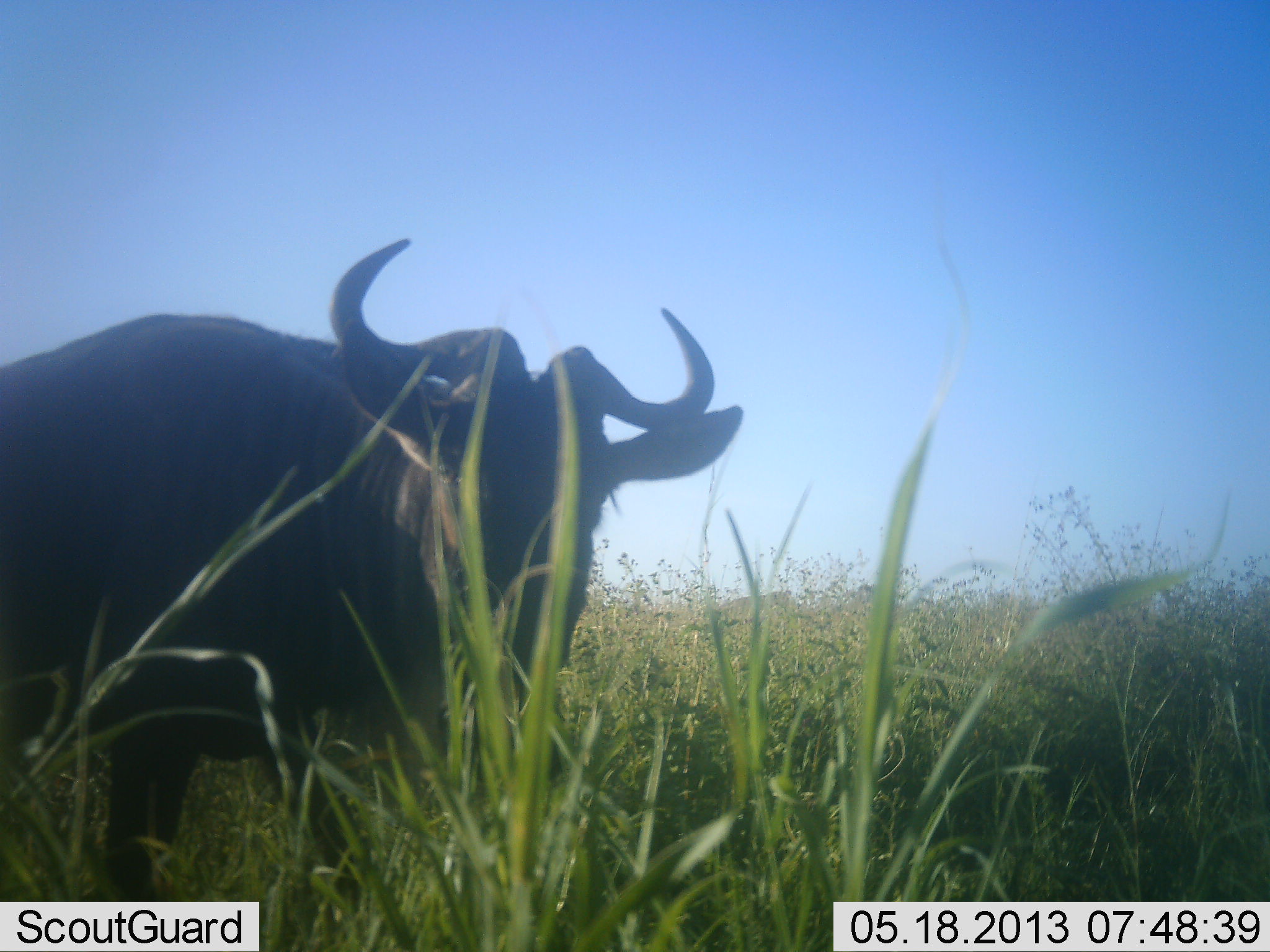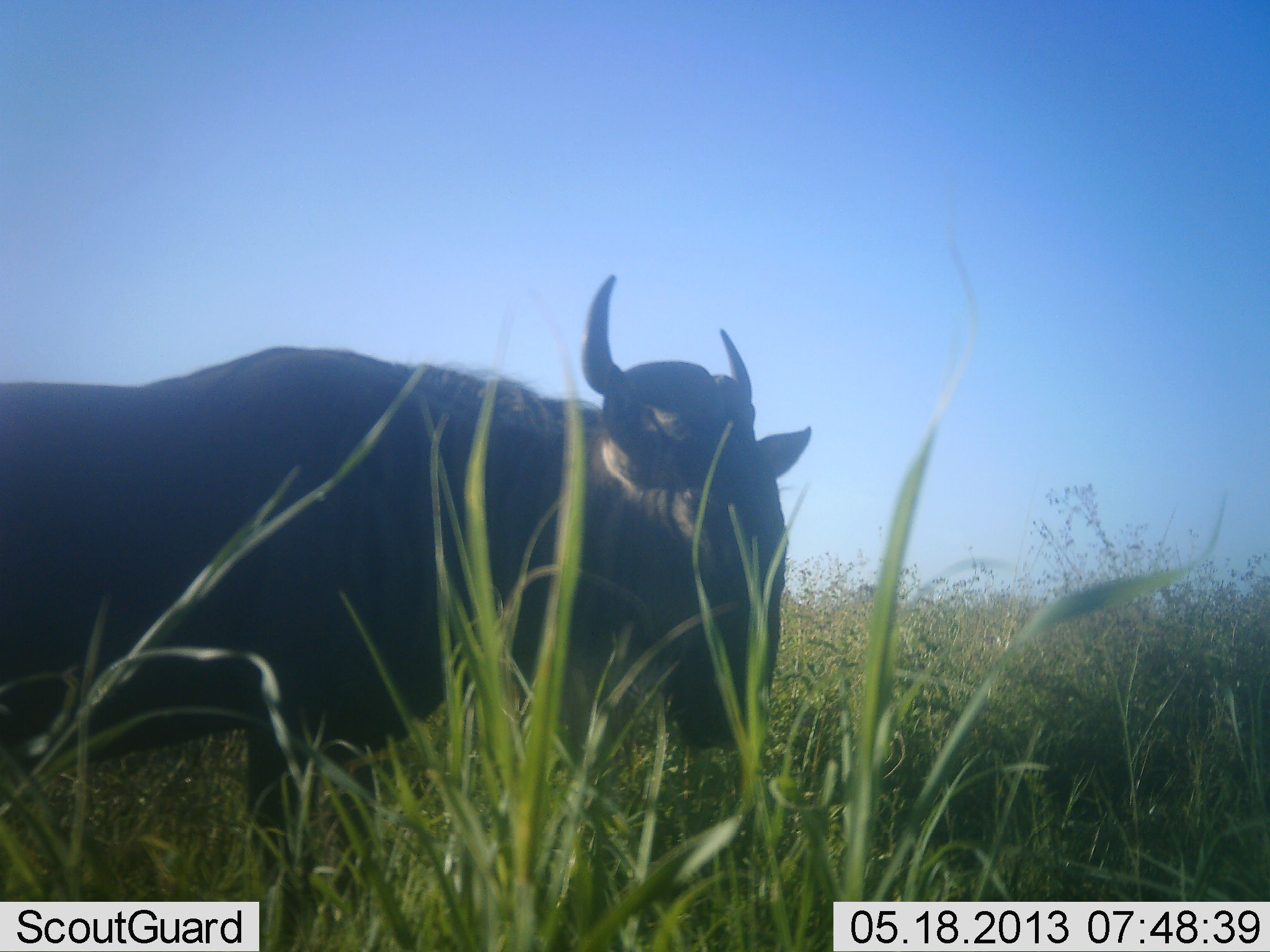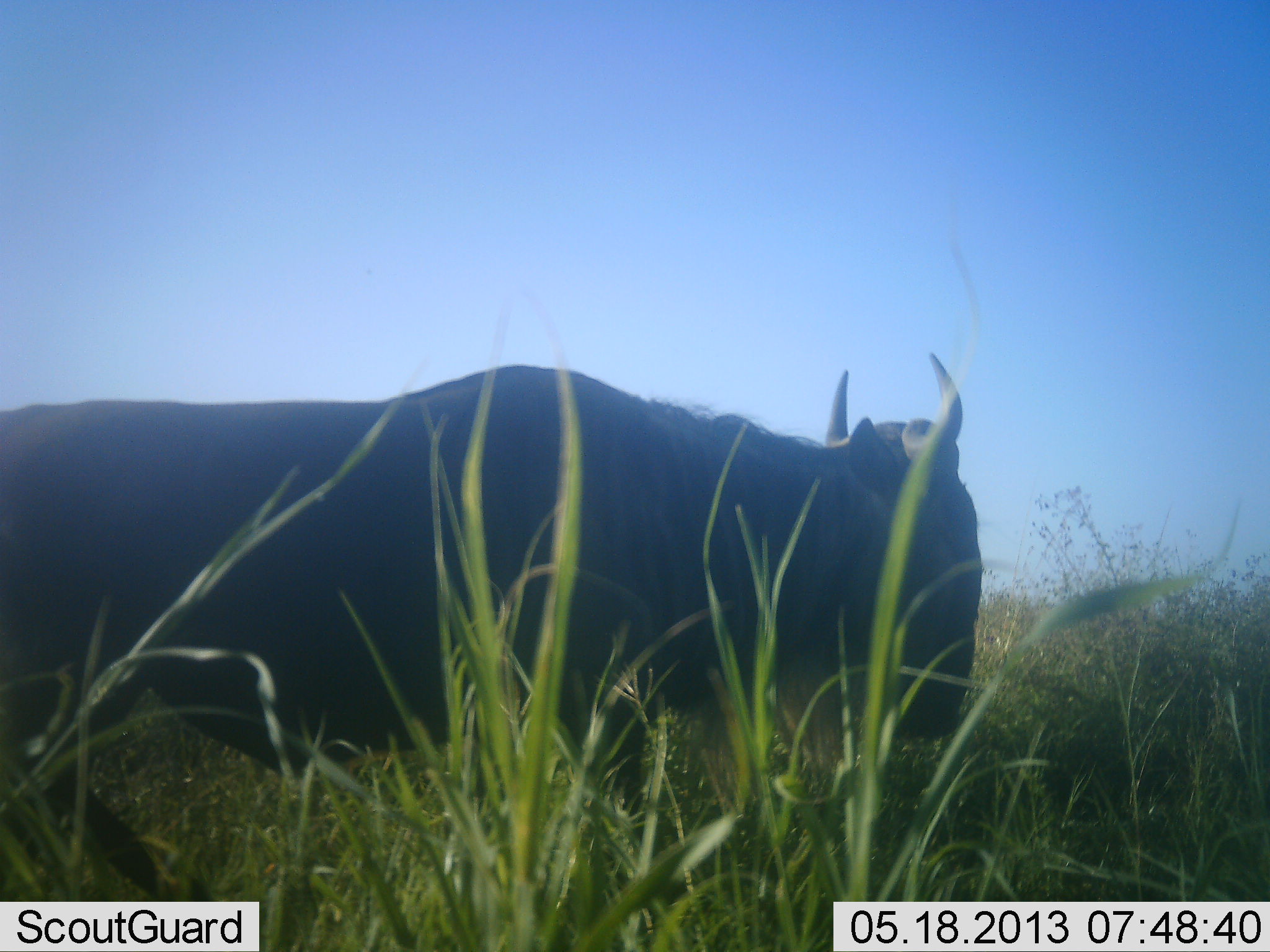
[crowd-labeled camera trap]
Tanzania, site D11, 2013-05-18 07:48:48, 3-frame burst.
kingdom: Animalia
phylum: Chordata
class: Mammalia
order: Artiodactyla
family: Bovidae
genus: Connochaetes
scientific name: Connochaetes taurinus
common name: blue wildebeest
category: wildebeest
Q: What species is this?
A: Wildebeest (blue wildebeest) (Connochaetes taurinus).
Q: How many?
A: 1.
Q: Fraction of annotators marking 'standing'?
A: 14%.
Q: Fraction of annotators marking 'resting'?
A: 0%.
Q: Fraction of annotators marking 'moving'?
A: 83%.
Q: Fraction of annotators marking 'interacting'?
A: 0%.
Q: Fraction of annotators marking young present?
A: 0%.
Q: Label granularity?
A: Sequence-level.